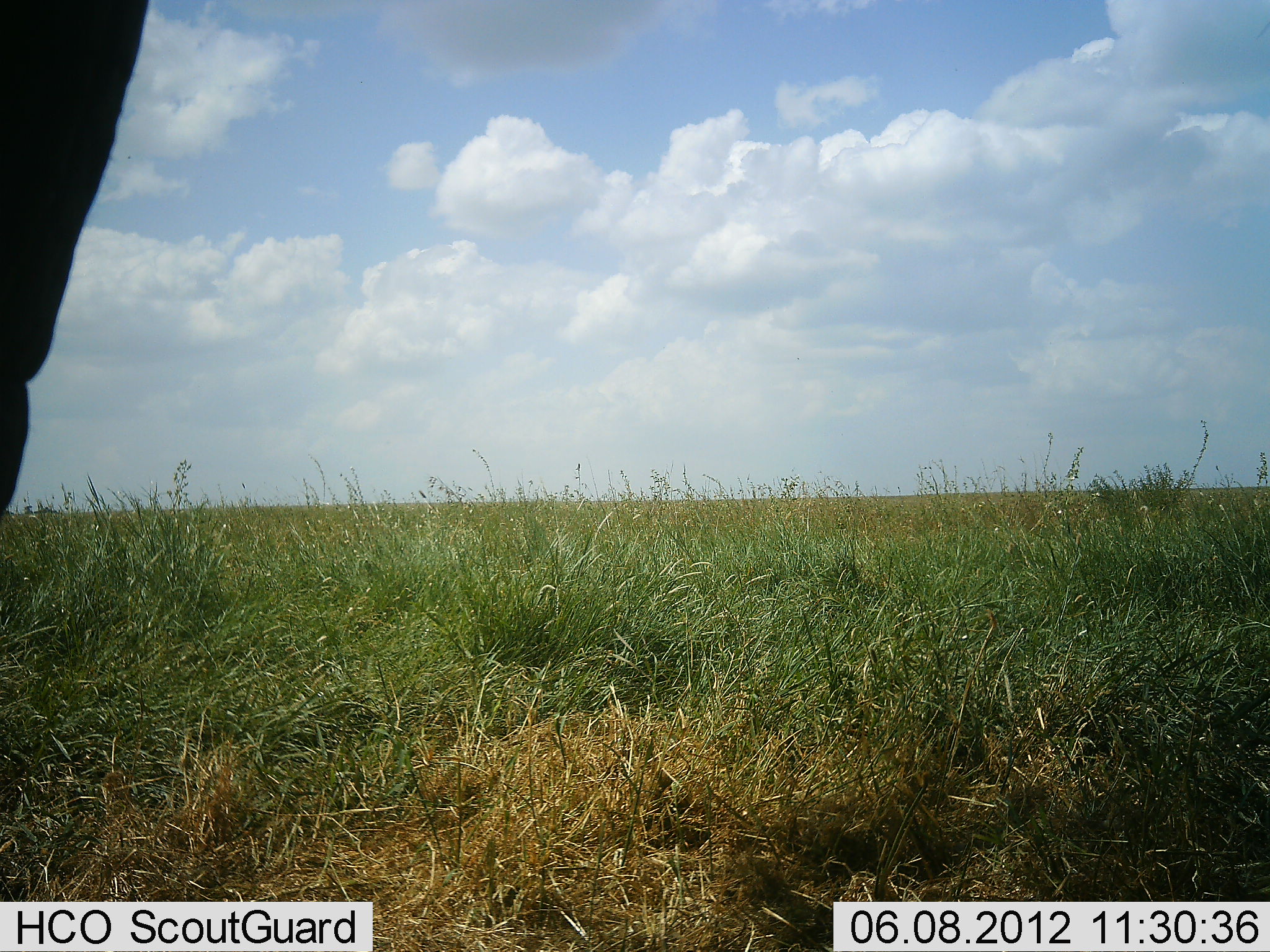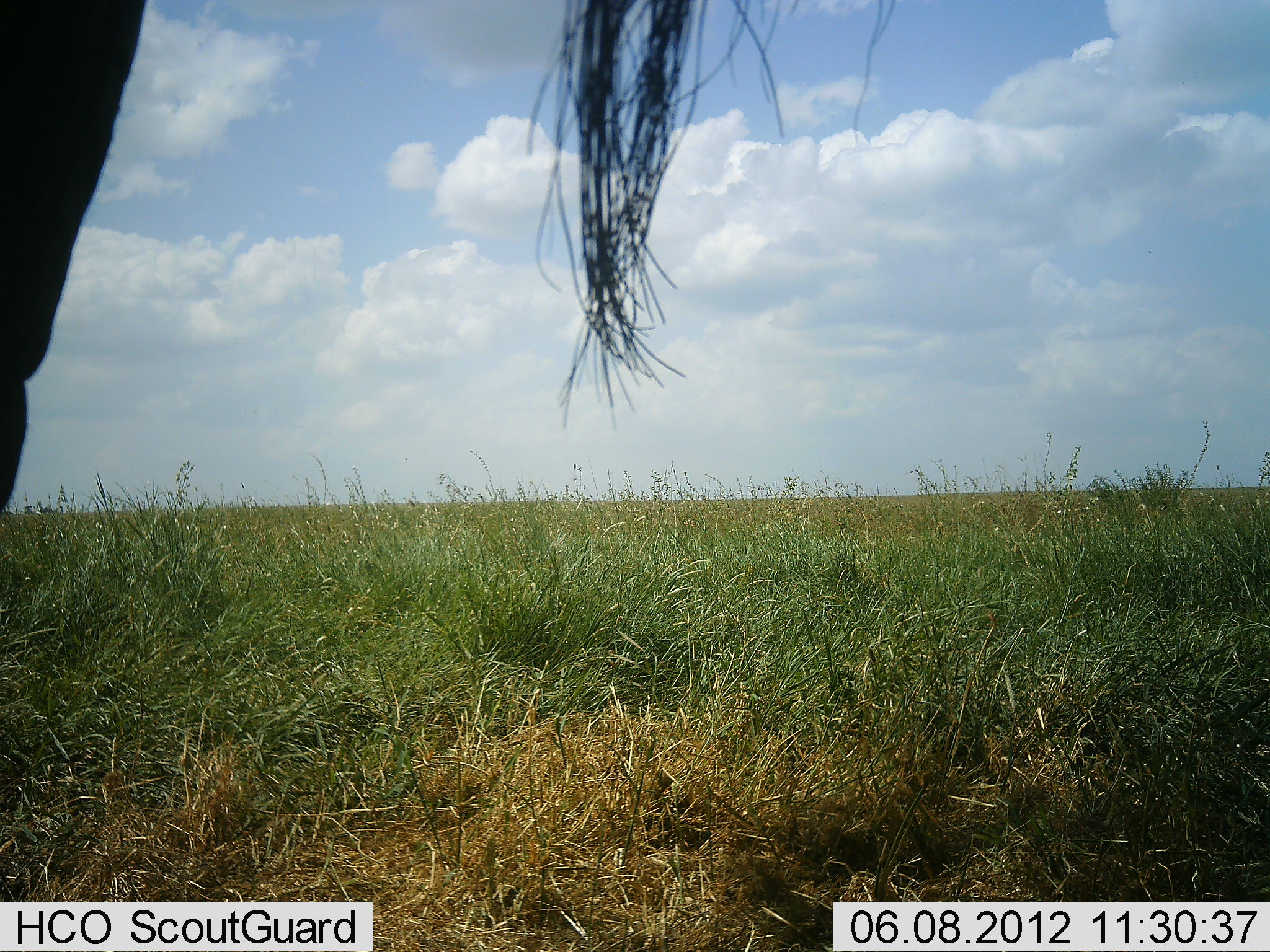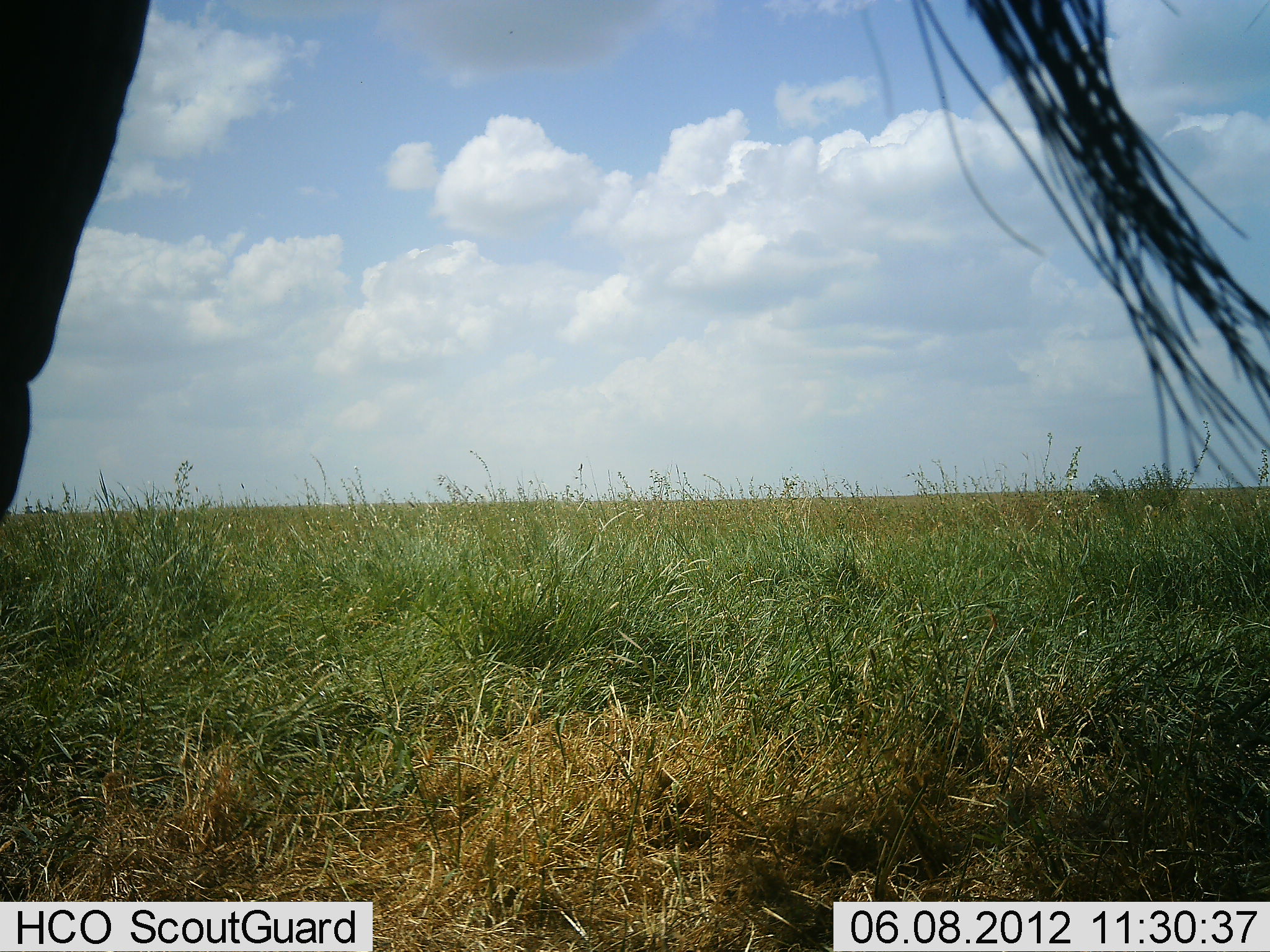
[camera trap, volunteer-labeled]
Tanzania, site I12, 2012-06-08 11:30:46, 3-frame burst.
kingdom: Animalia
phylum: Chordata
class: Mammalia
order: Artiodactyla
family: Bovidae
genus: Connochaetes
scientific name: Connochaetes taurinus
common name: blue wildebeest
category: wildebeest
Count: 1.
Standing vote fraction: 100%.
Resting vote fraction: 0%.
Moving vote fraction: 0%.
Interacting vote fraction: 0%.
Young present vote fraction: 0%.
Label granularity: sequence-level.